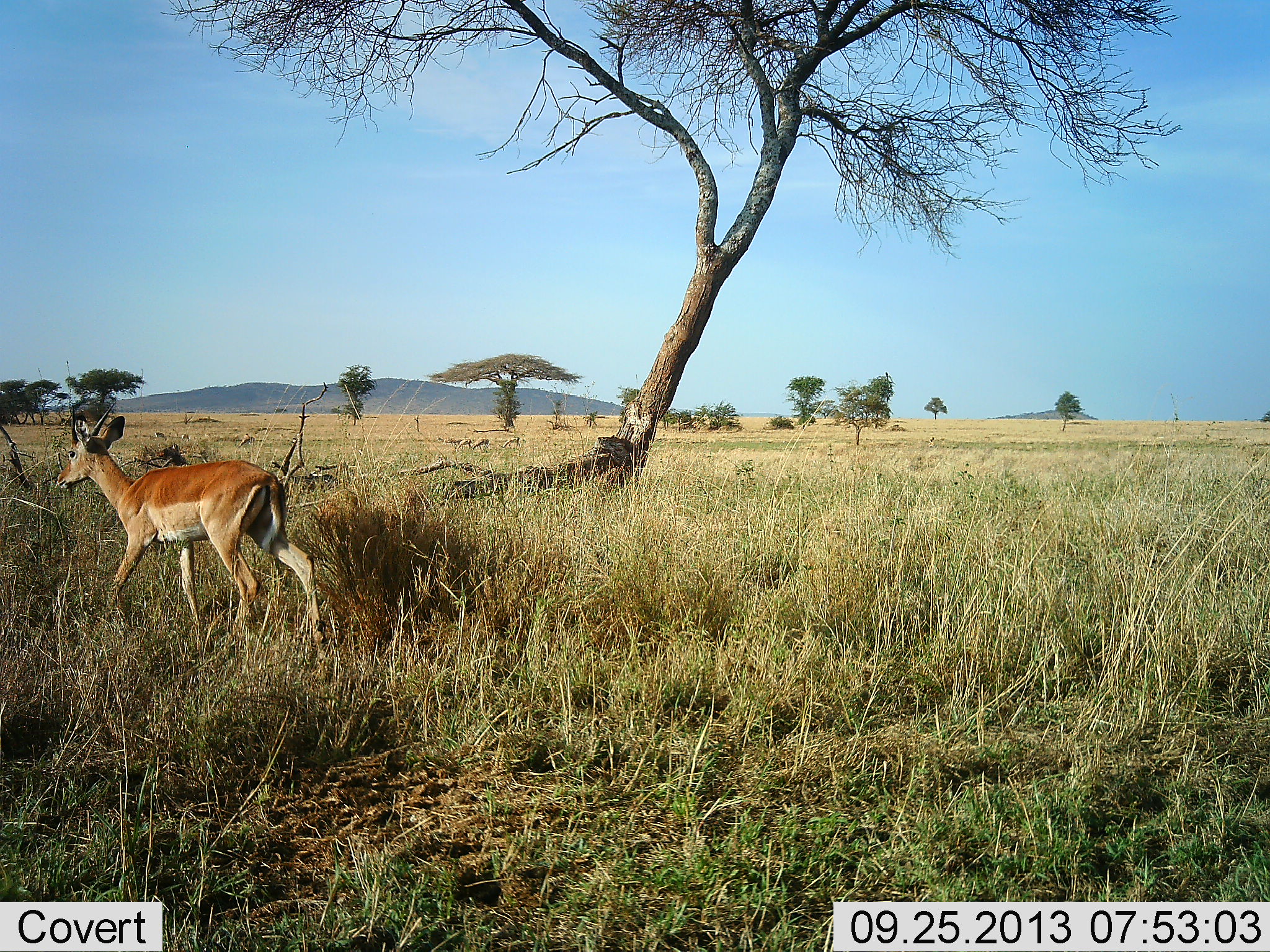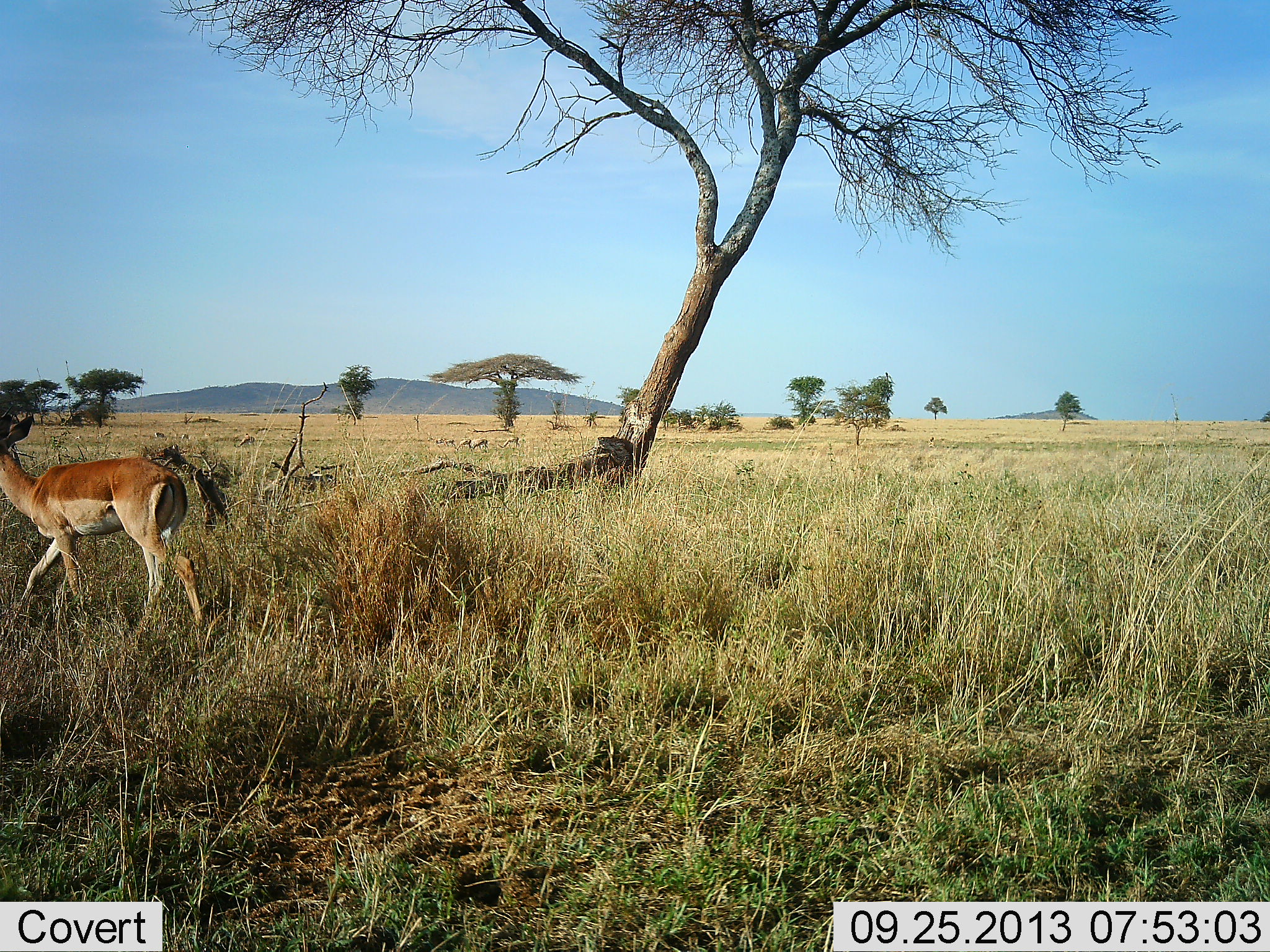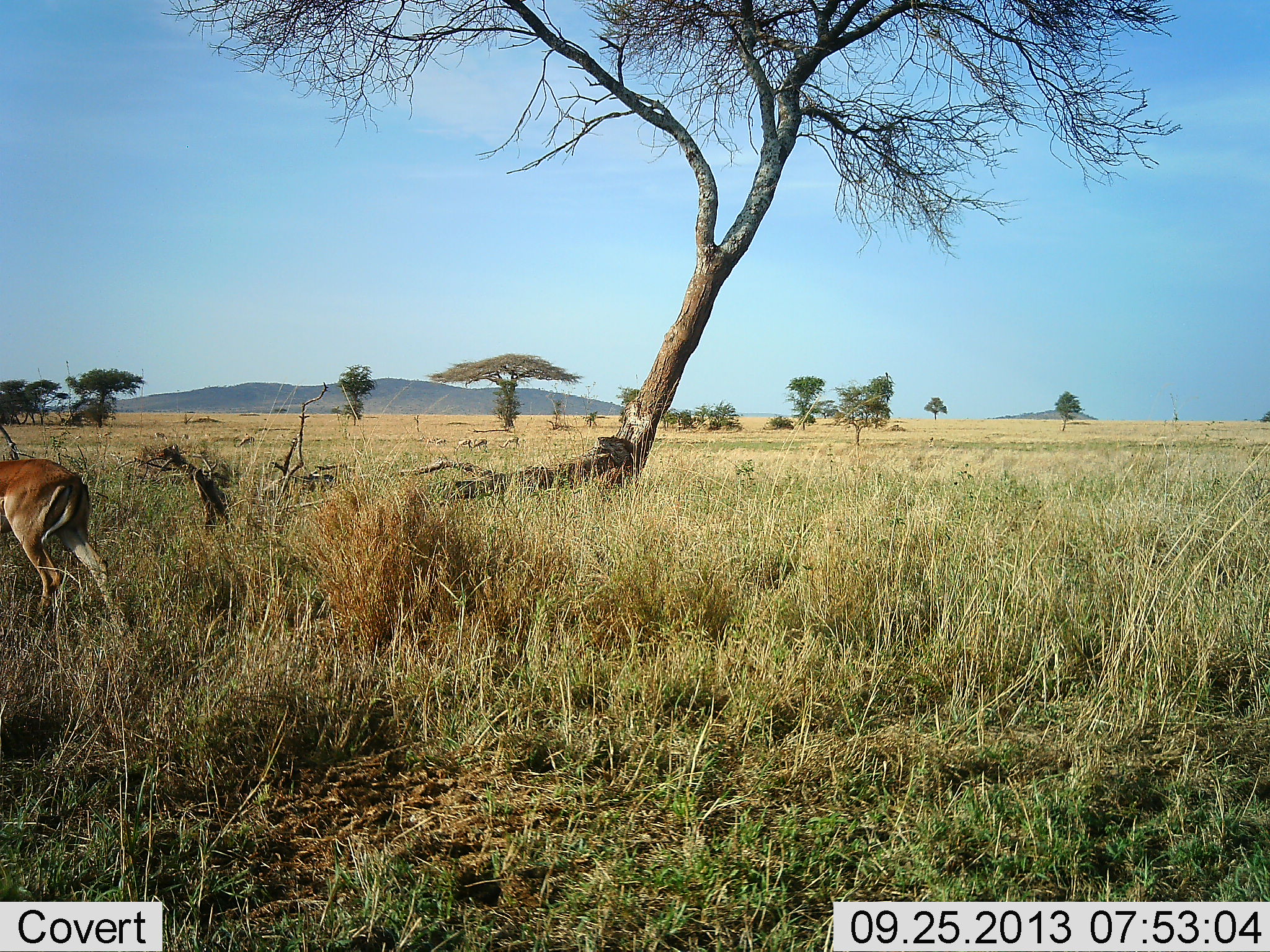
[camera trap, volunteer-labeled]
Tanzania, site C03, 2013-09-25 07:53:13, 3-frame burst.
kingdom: Animalia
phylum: Chordata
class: Mammalia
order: Artiodactyla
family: Bovidae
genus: Nanger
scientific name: Nanger granti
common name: grant's gazelle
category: gazellegrants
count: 1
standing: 8%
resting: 0%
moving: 92%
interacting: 0%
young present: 0%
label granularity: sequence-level